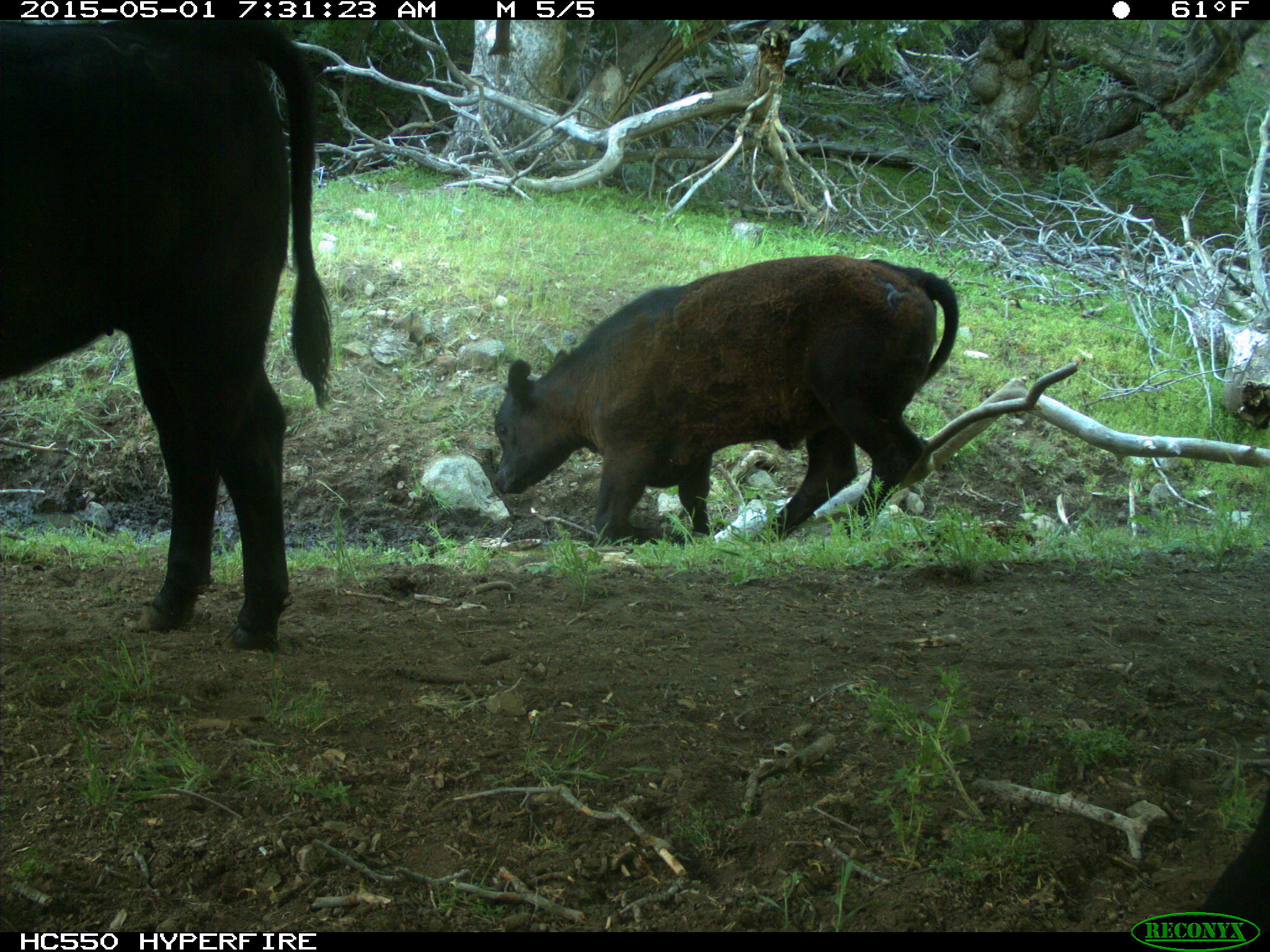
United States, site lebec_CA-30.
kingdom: Animalia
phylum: Chordata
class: Mammalia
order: Artiodactyla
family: Bovidae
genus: Bos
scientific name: Bos taurus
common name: domestic cow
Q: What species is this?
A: Bos taurus (domestic cow).